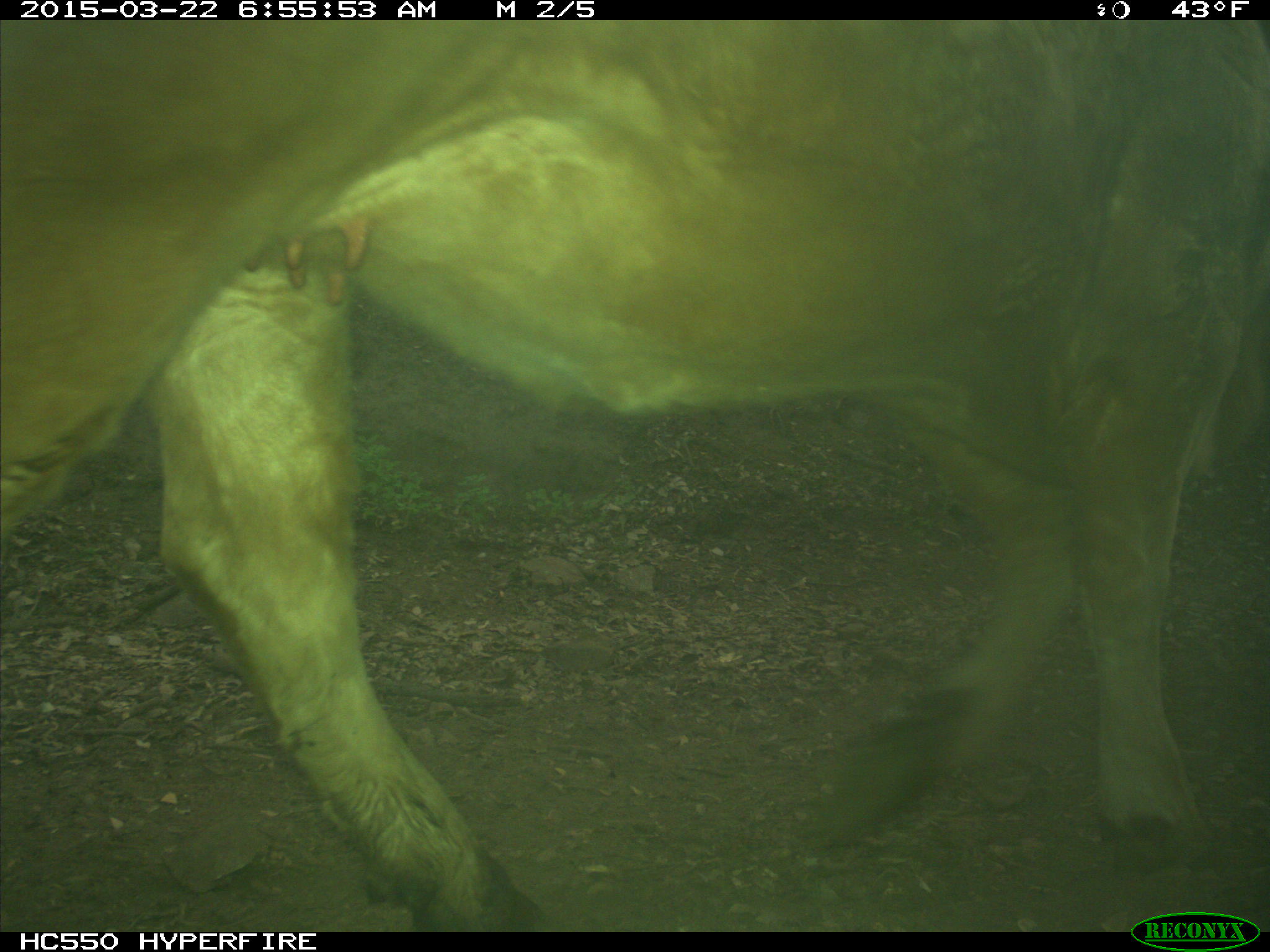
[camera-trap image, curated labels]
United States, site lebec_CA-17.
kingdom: Animalia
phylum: Chordata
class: Mammalia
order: Artiodactyla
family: Bovidae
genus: Bos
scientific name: Bos taurus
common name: domestic cow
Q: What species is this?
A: Bos taurus (domestic cow).